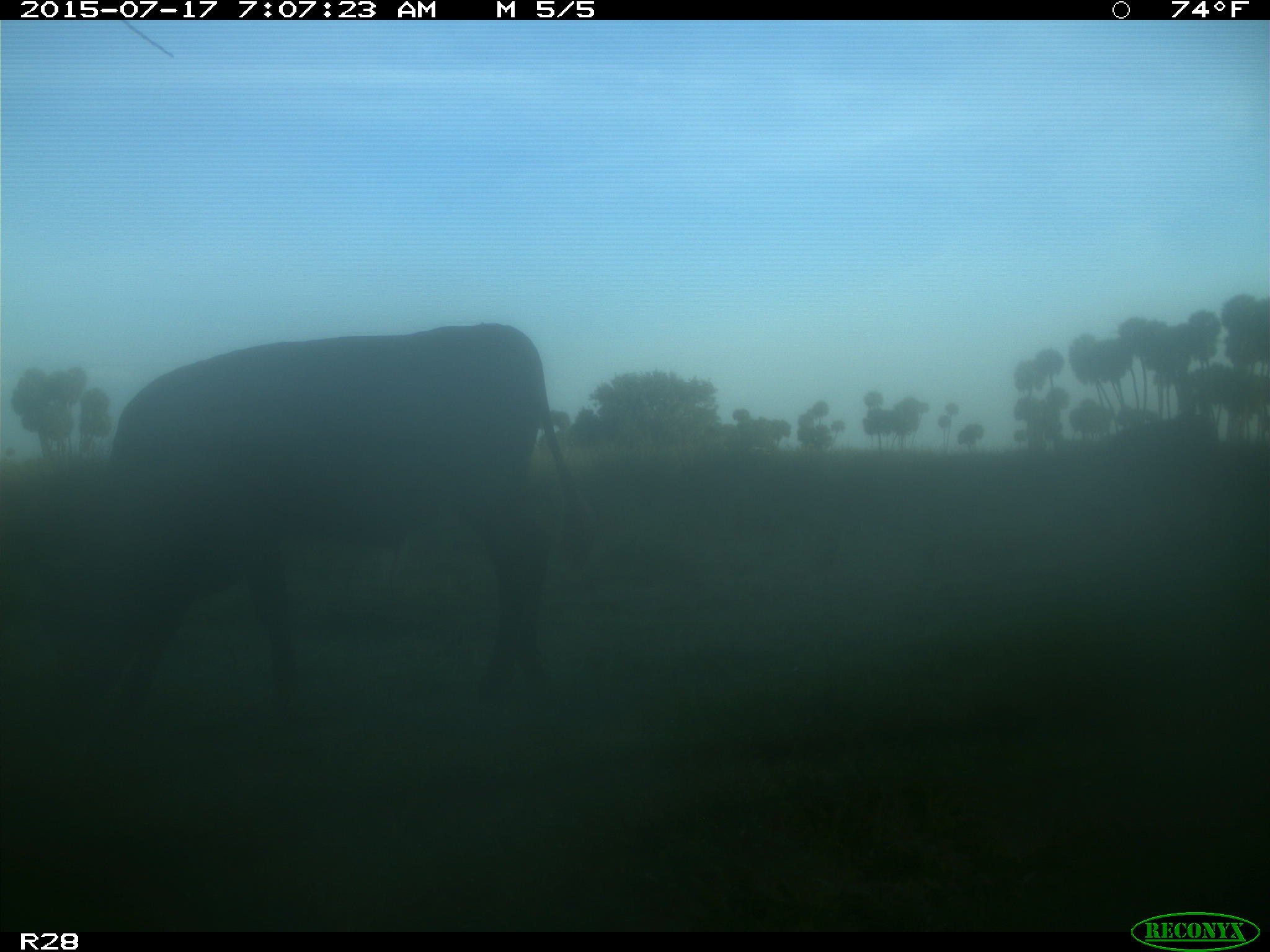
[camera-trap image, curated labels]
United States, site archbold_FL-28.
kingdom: Animalia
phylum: Chordata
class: Mammalia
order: Artiodactyla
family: Bovidae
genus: Bos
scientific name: Bos taurus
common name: domestic cow